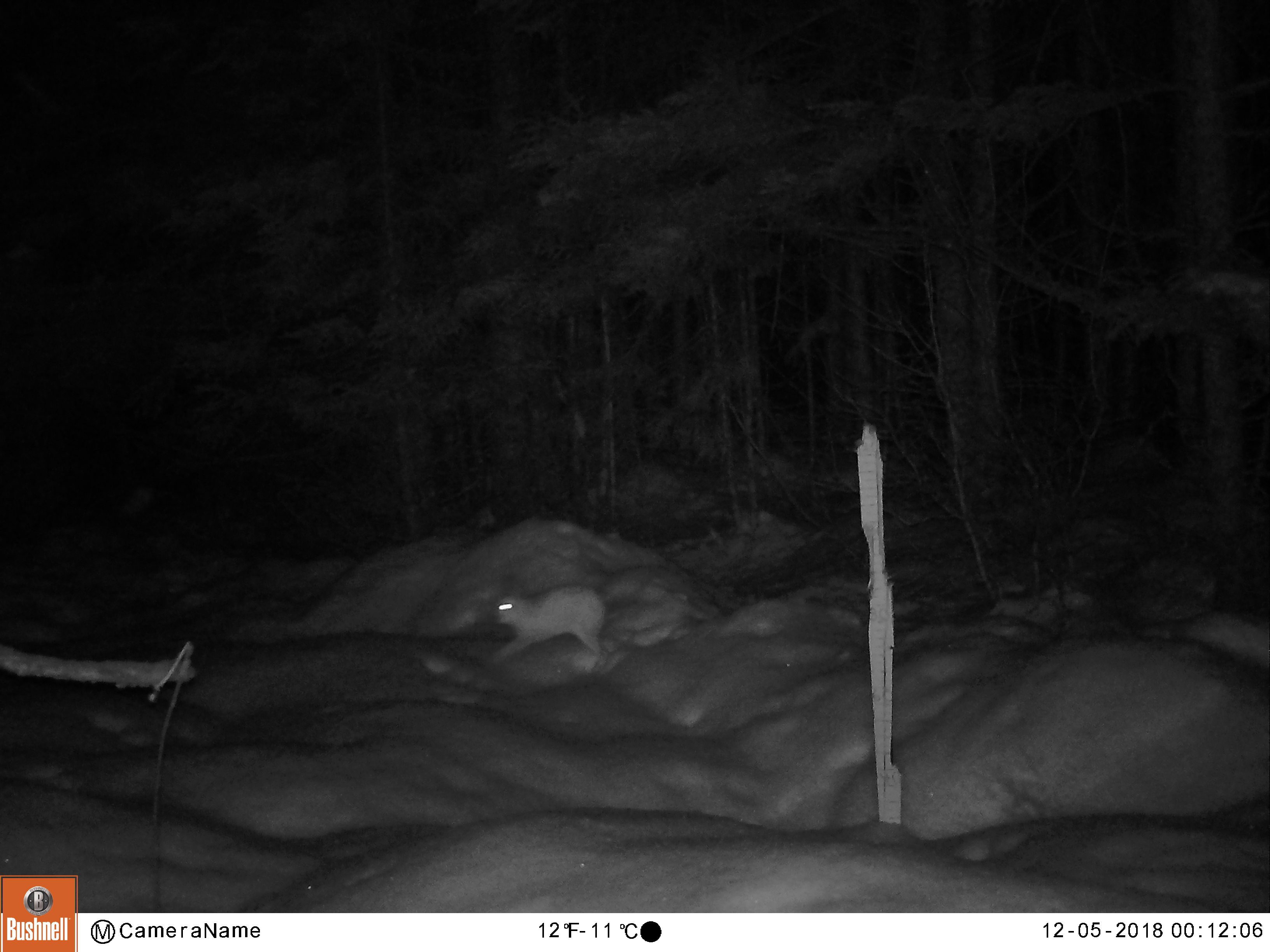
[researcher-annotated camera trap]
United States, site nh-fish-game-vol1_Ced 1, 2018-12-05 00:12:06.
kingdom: Animalia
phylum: Chordata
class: Mammalia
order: Lagomorpha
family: Leporidae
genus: Lepus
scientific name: Lepus americanus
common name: snowshoe hare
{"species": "snowshoe hare (Lepus americanus)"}